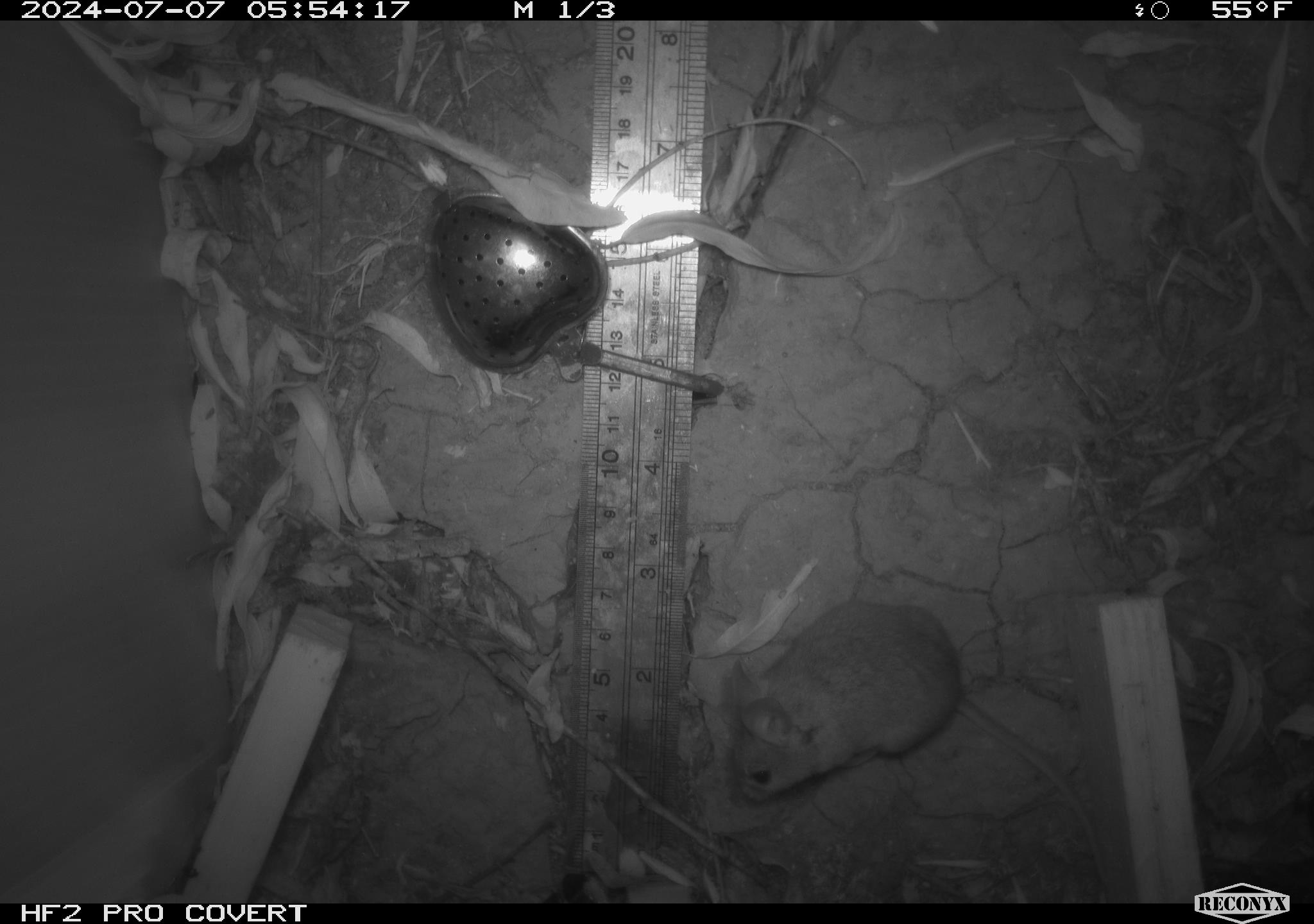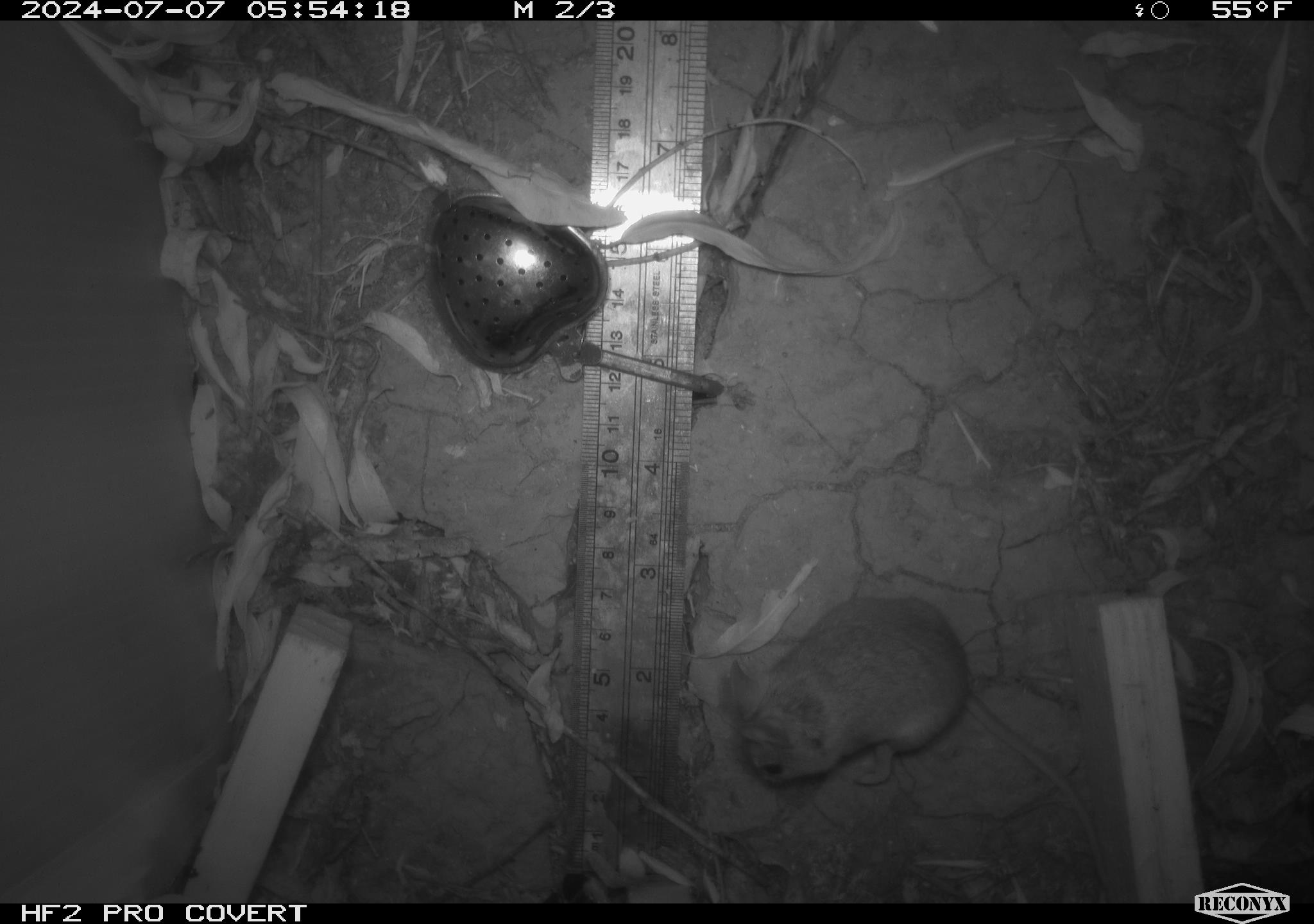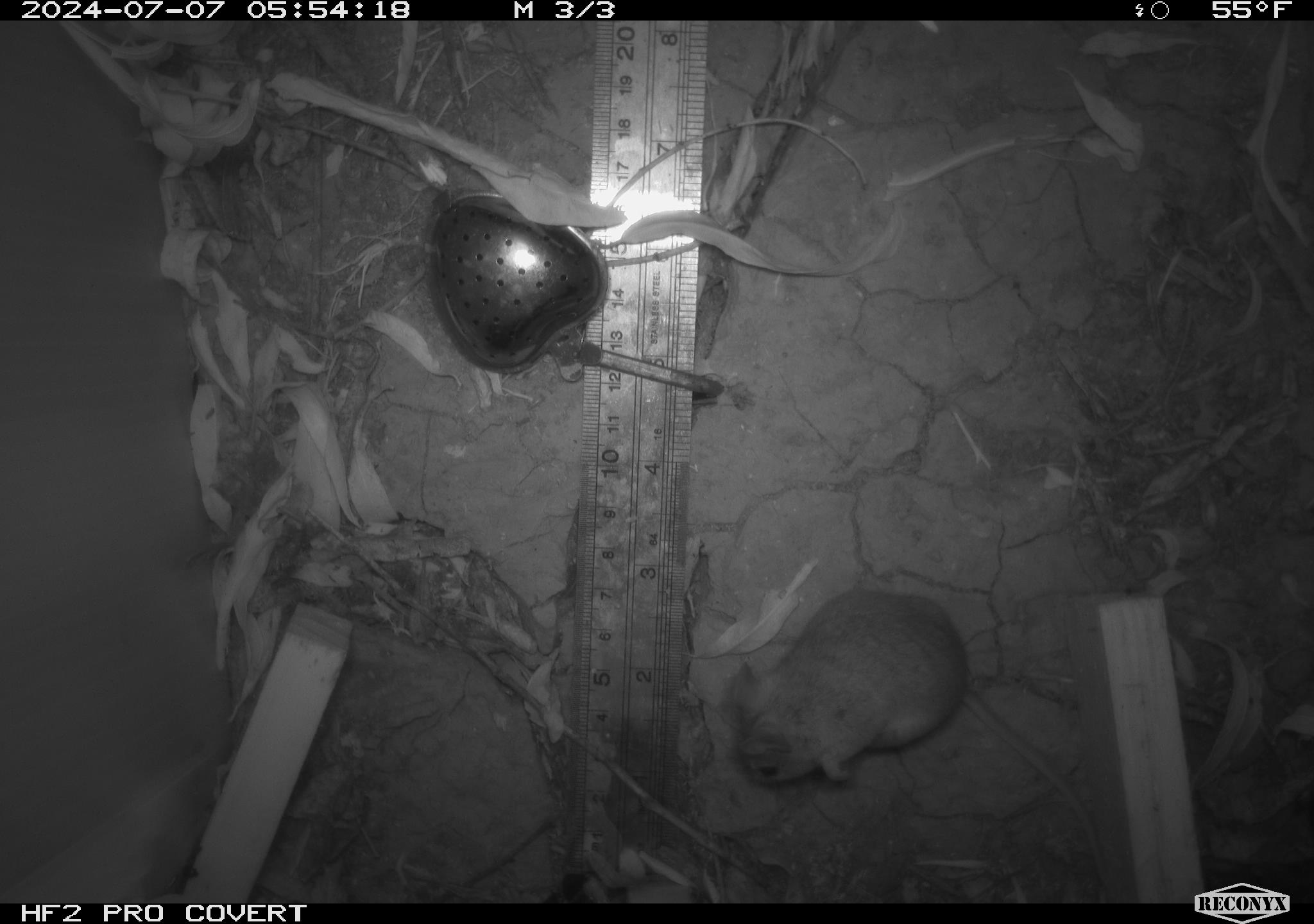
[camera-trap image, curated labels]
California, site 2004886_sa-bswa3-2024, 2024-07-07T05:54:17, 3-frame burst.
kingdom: Animalia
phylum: Chordata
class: Mammalia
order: Rodentia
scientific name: Rodentia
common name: mouse species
Mouse species (Rodentia).